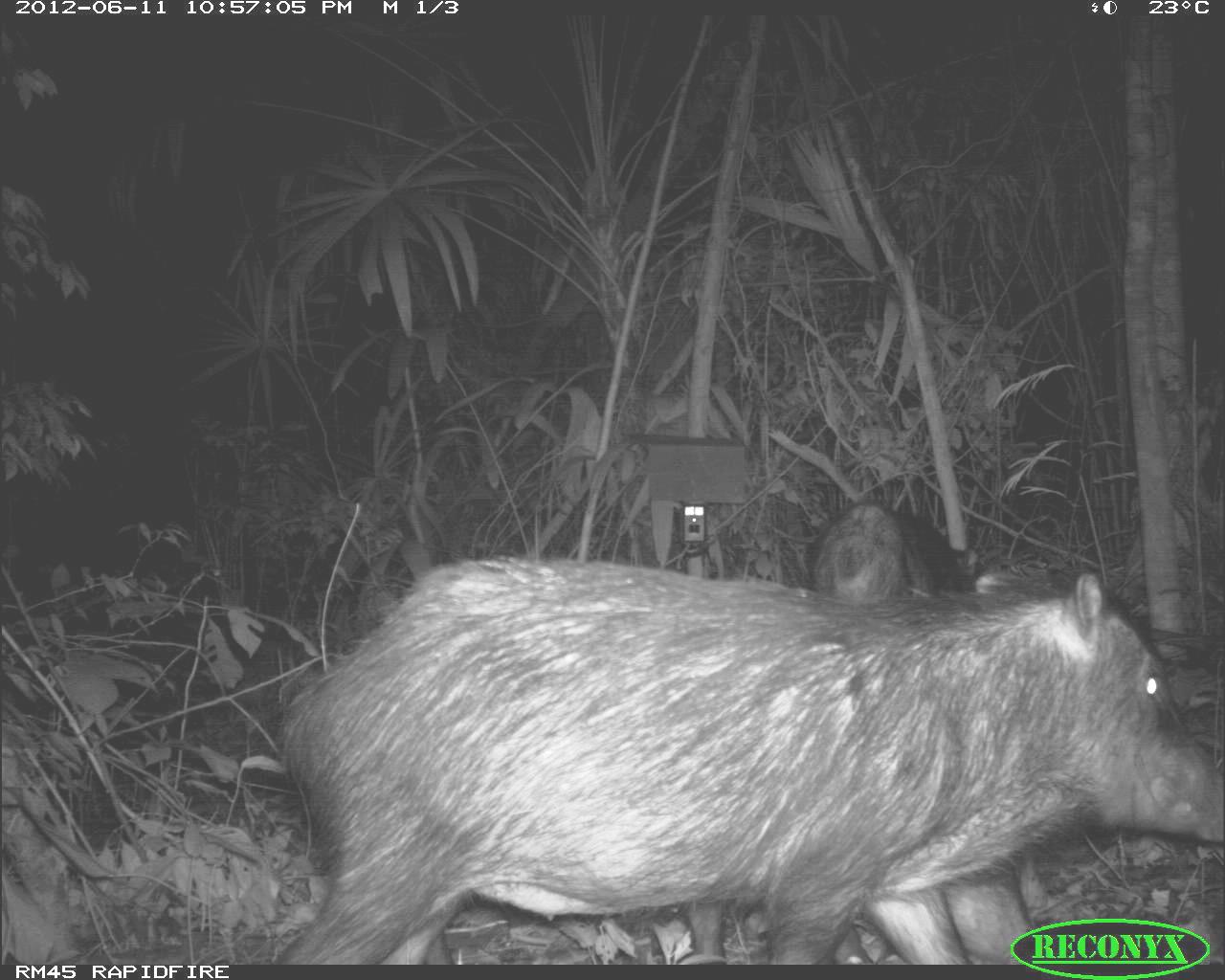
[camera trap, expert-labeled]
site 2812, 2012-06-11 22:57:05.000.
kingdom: Animalia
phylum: Chordata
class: Mammalia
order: Artiodactyla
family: Tayassuidae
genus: Tayassu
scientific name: Tayassu pecari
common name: white-lipped peccary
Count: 18.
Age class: adult.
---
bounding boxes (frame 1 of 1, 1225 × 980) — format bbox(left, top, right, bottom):
tayassu pecari: bbox(235, 549, 1219, 963); bbox(680, 497, 1026, 963)